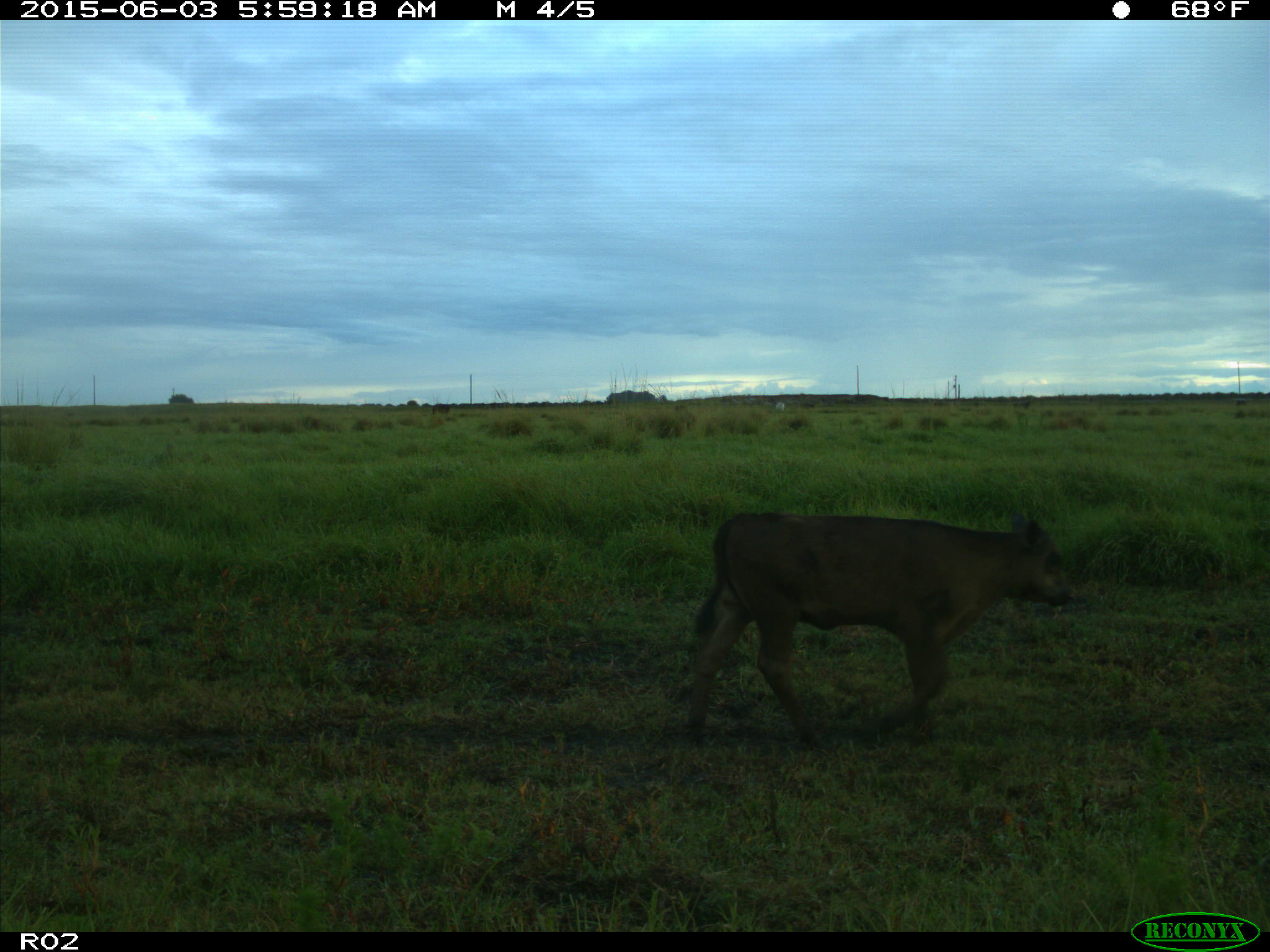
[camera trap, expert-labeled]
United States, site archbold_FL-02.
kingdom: Animalia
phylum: Chordata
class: Mammalia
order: Artiodactyla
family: Bovidae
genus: Bos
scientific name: Bos taurus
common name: domestic cow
Bos taurus (domestic cow).